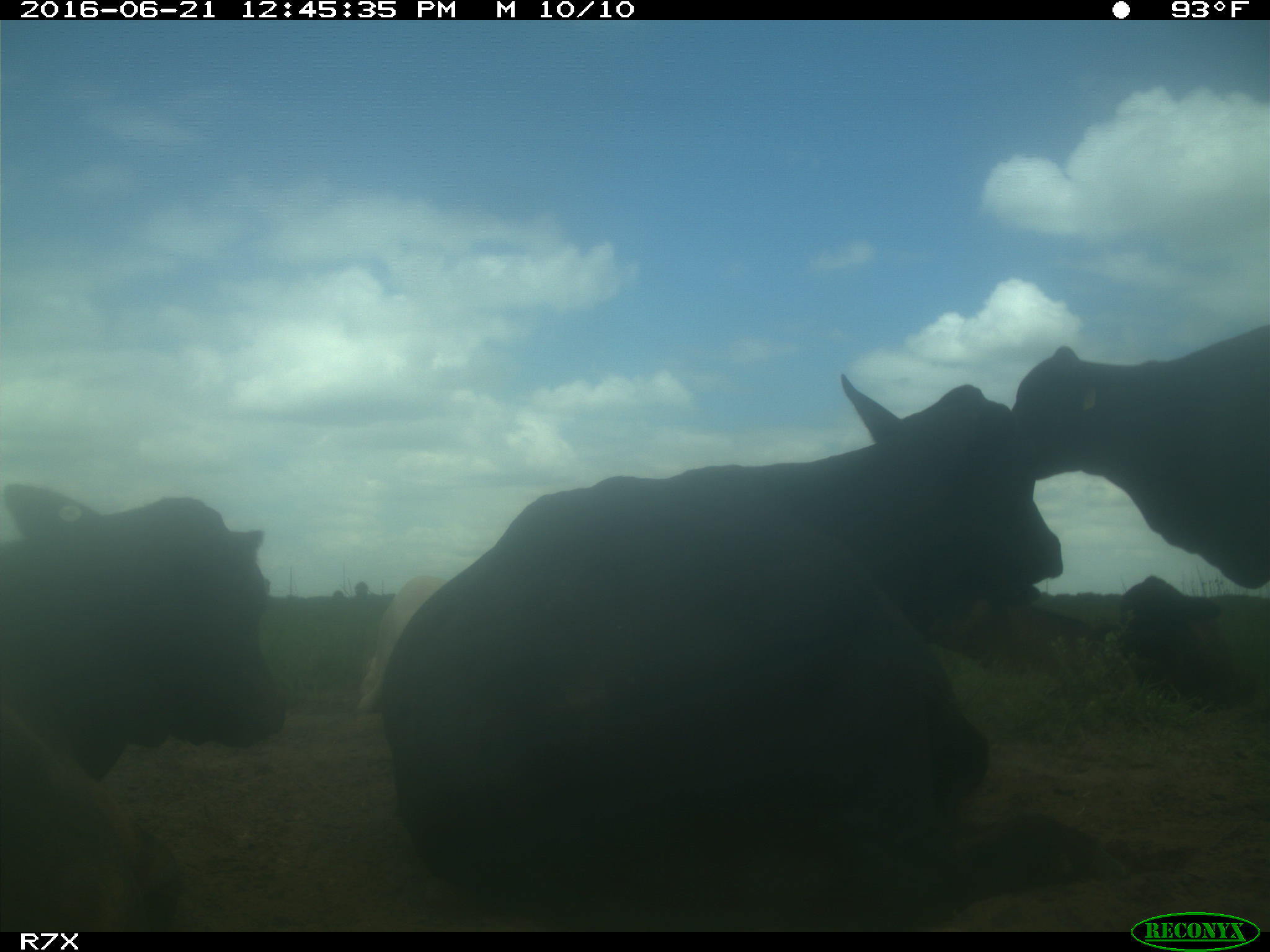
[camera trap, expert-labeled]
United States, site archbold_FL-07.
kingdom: Animalia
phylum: Chordata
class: Mammalia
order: Artiodactyla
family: Bovidae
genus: Bos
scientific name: Bos taurus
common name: domestic cow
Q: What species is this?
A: Bos taurus (domestic cow).